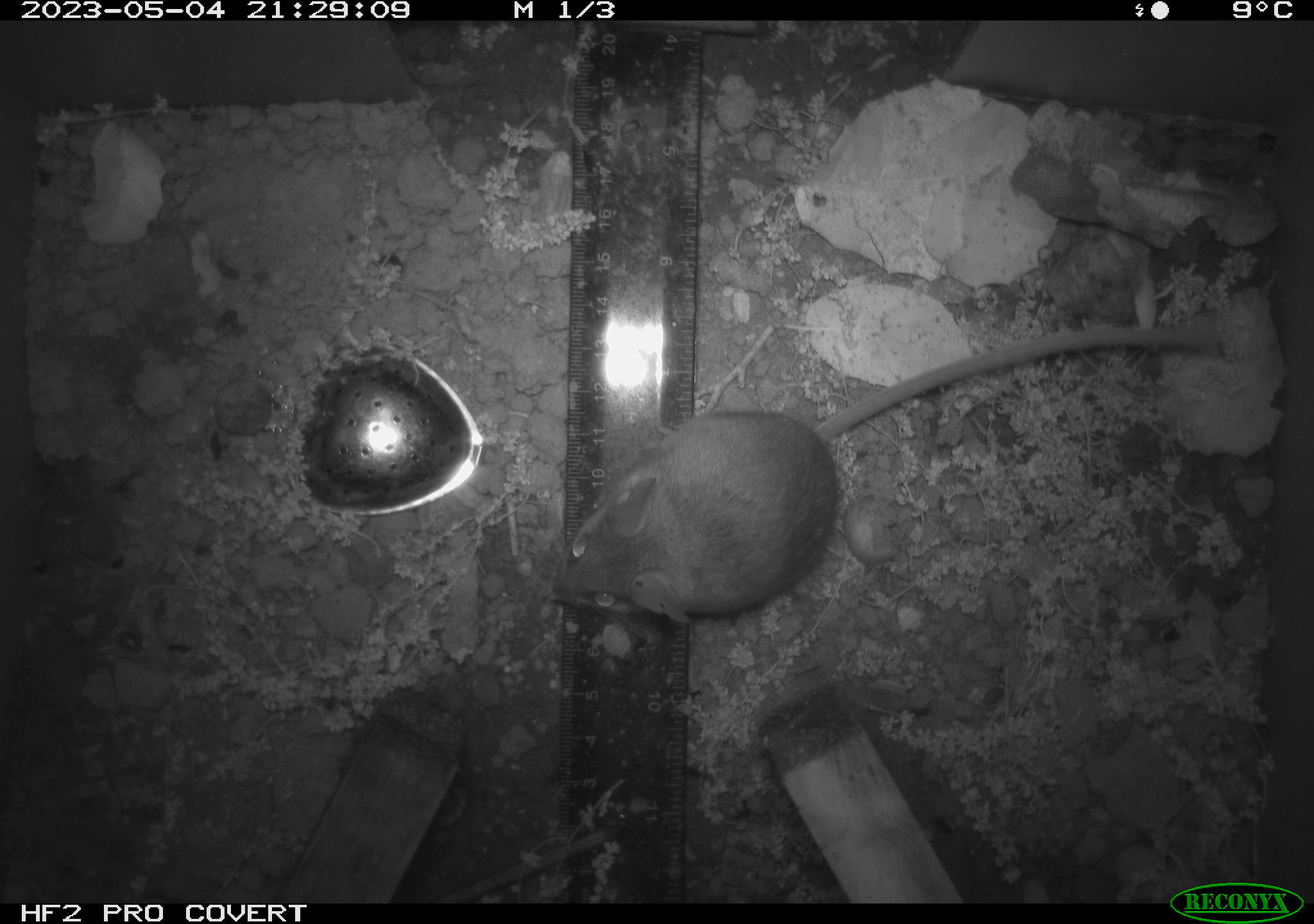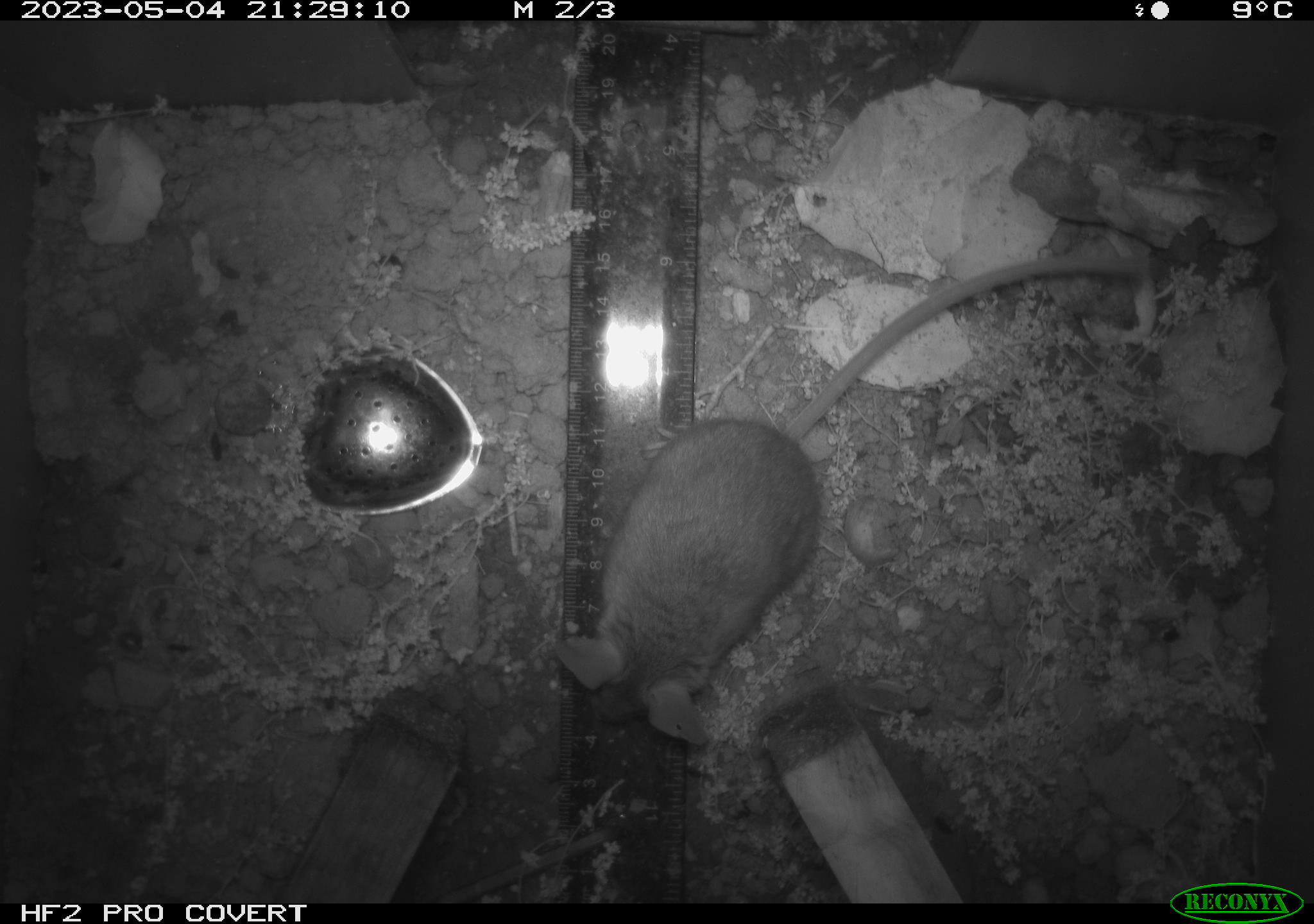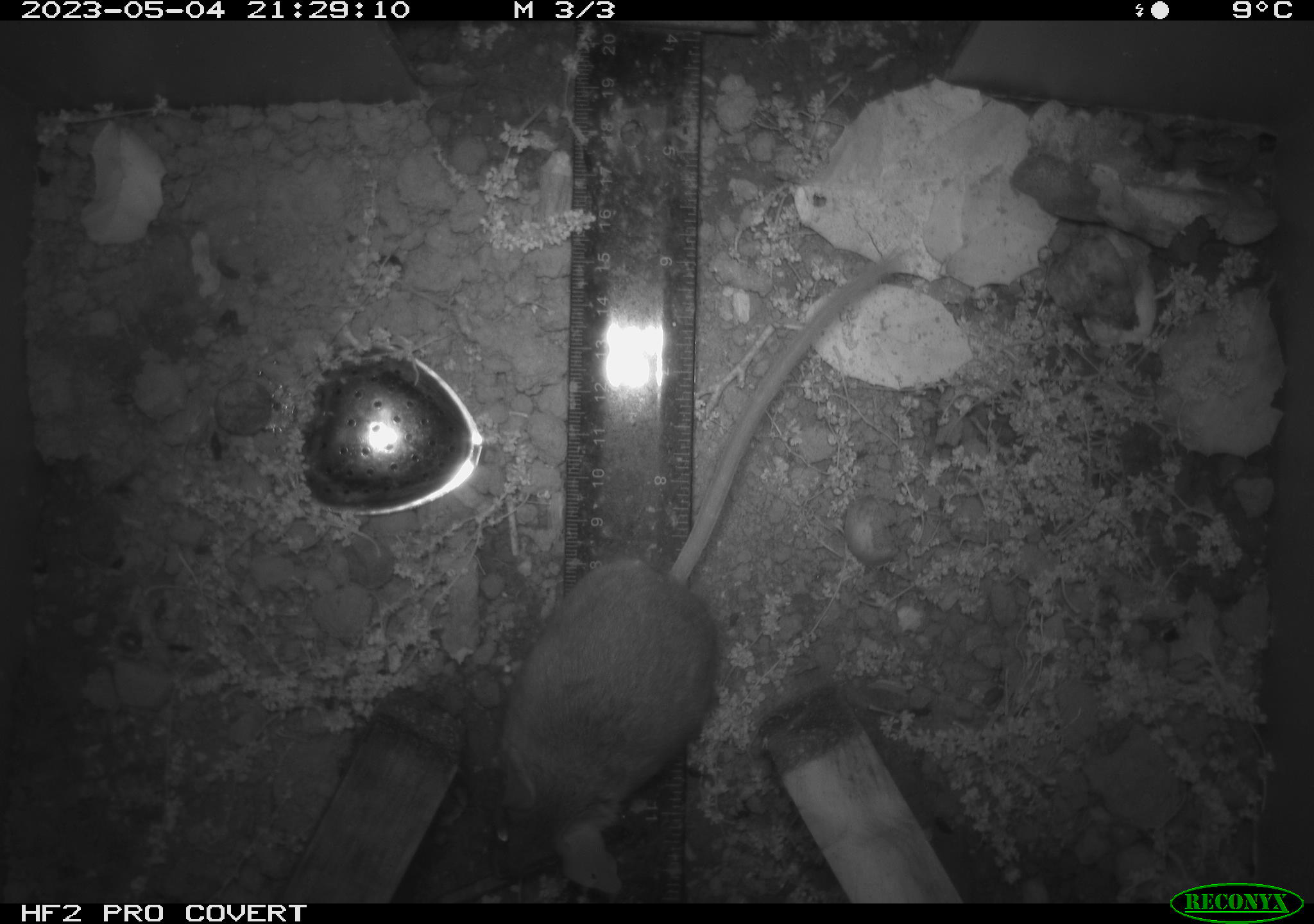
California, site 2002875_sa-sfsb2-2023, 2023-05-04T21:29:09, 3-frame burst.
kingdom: Animalia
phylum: Chordata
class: Mammalia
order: Rodentia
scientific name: Rodentia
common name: mouse species